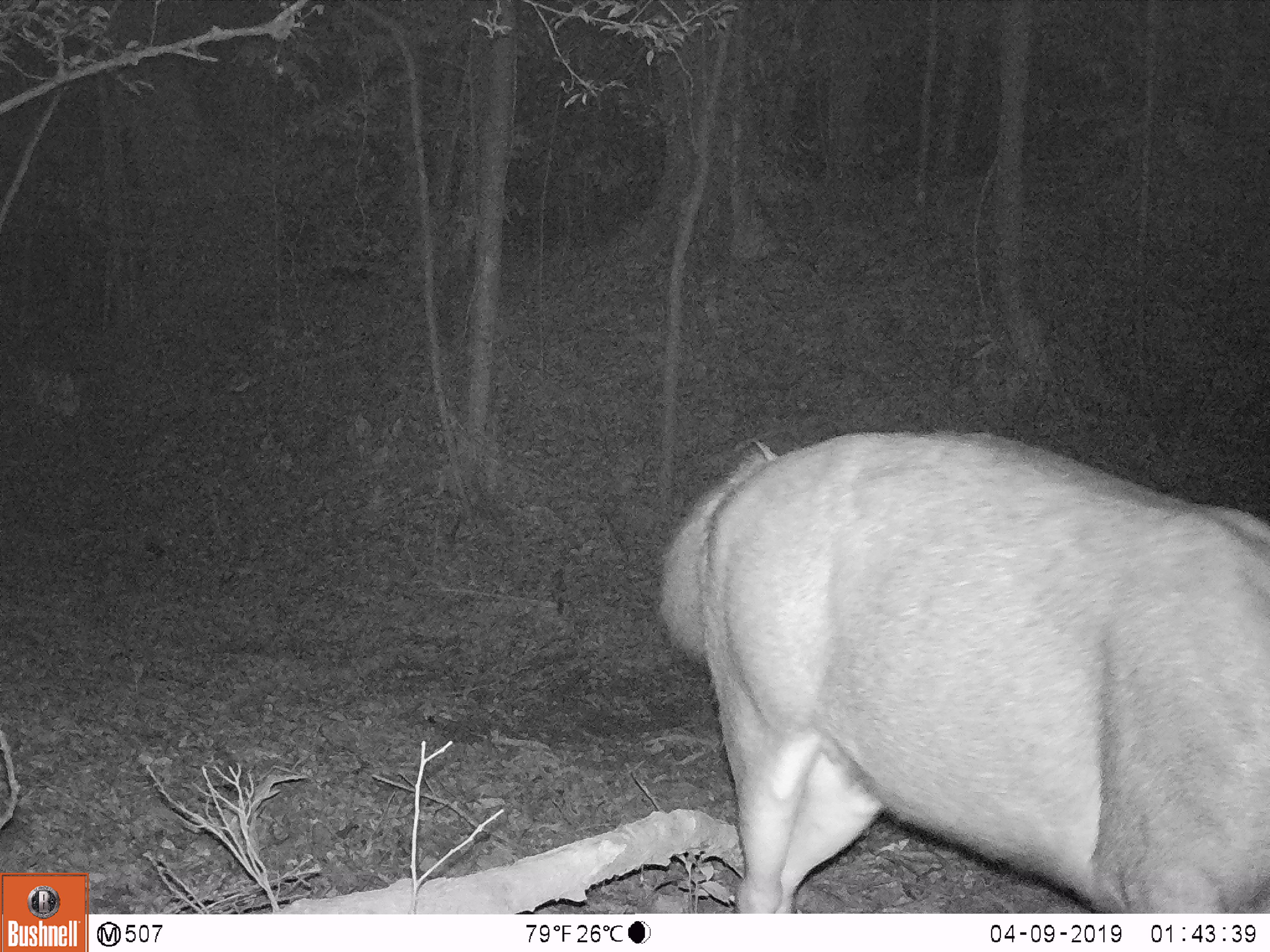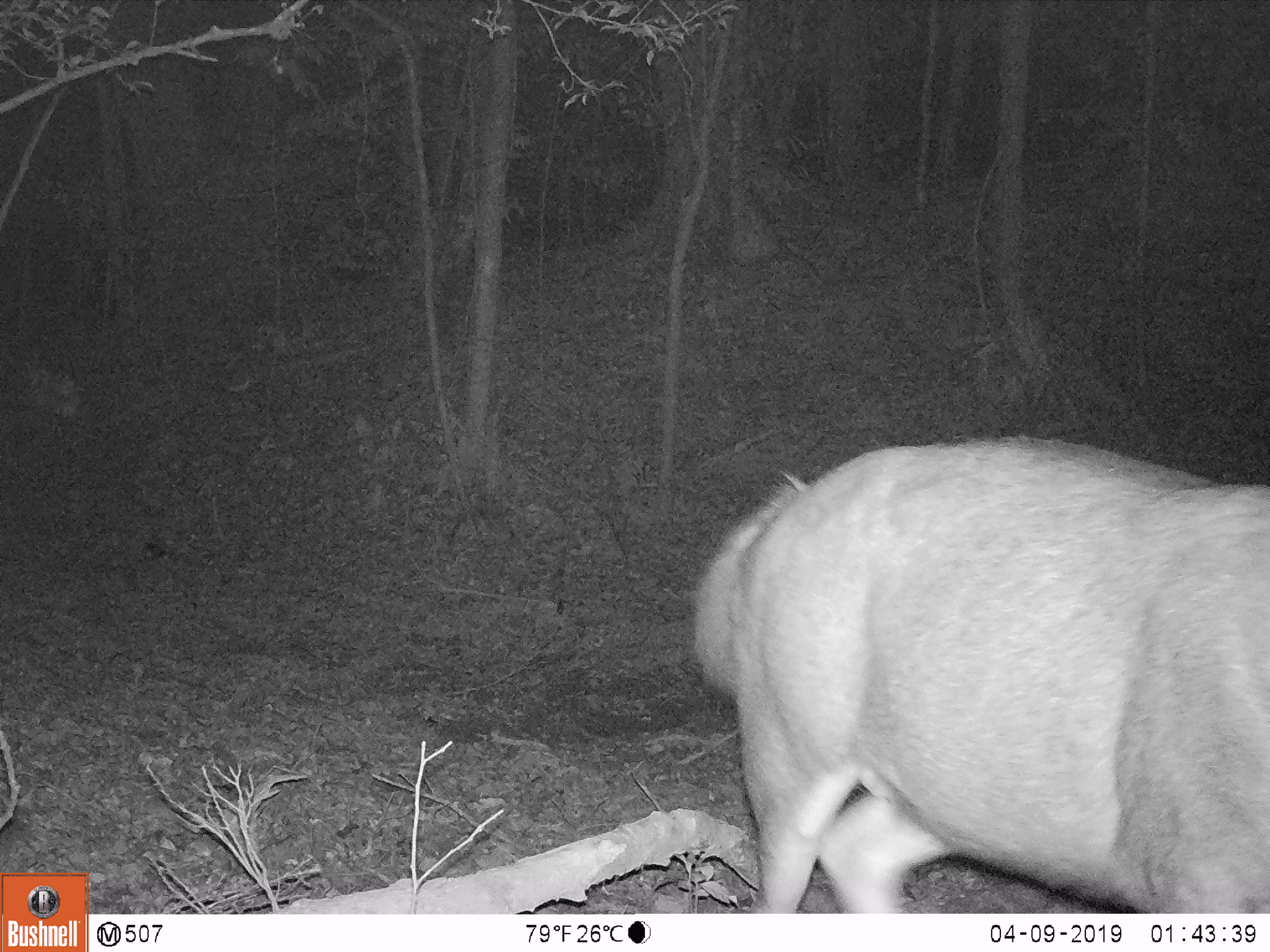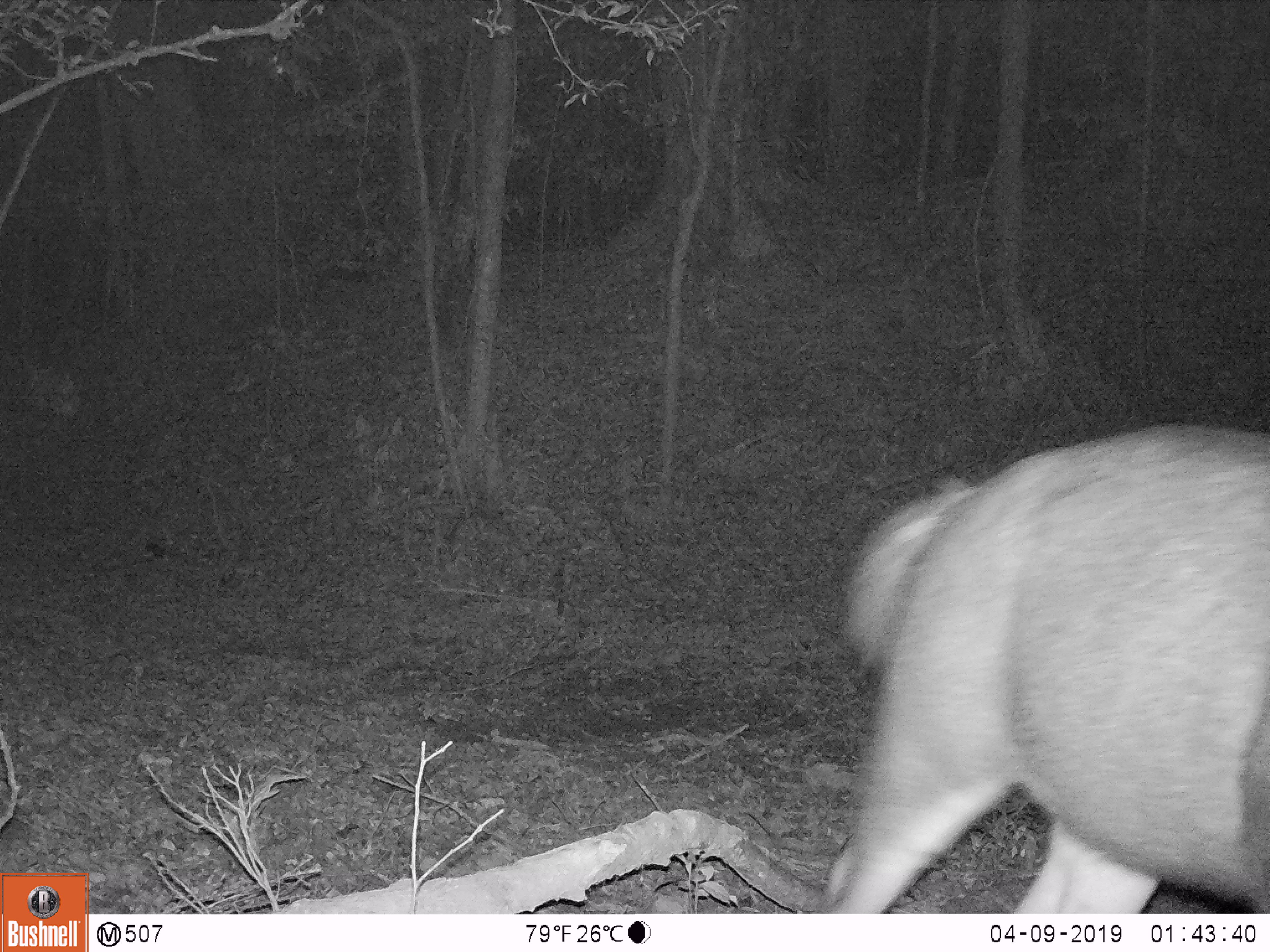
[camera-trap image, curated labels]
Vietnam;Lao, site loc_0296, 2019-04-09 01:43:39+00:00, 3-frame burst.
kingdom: Animalia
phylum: Chordata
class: Mammalia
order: Artiodactyla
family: Cervidae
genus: Rusa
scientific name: Rusa unicolor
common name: sambar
Sambar (Rusa unicolor). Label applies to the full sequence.